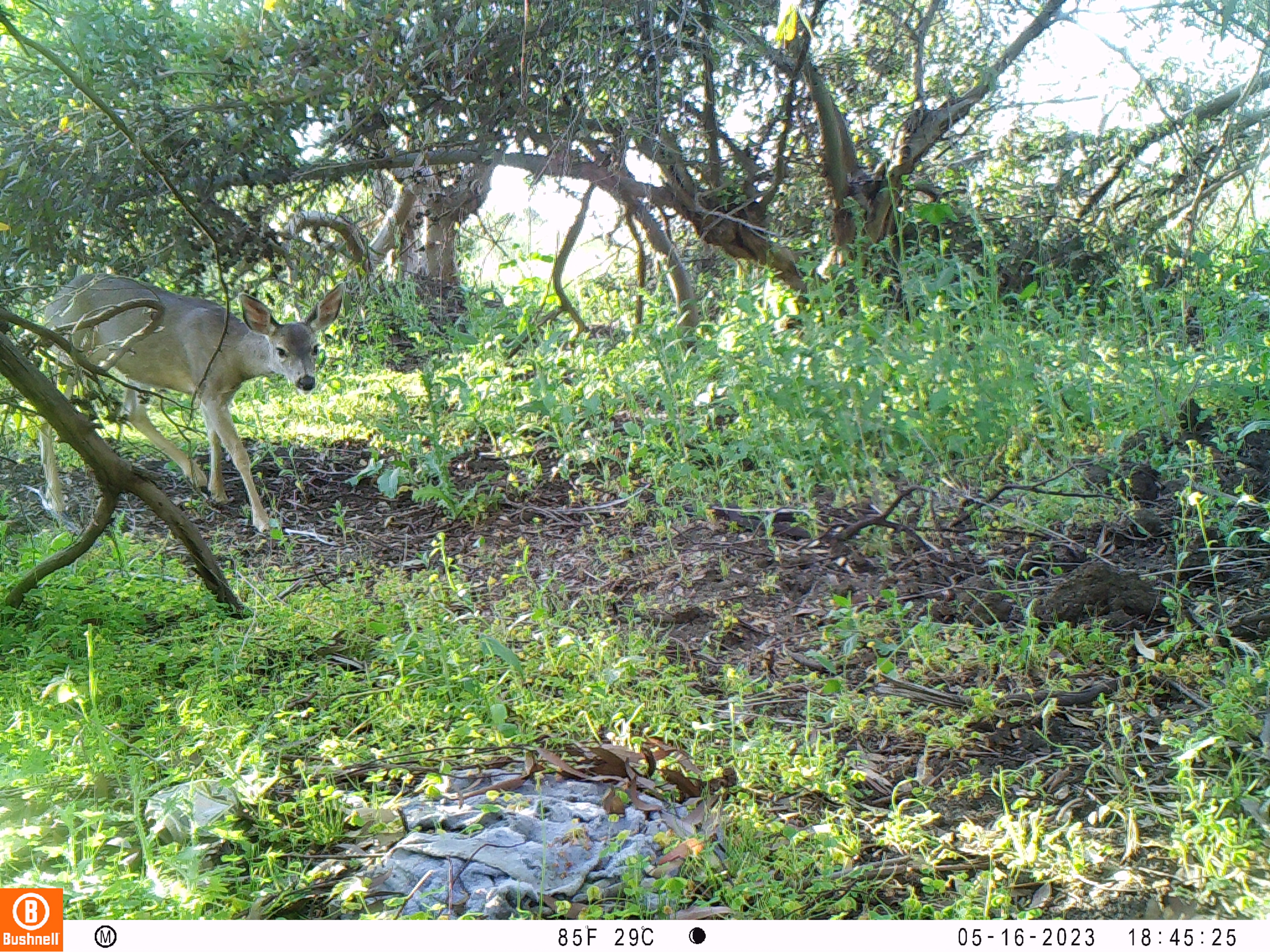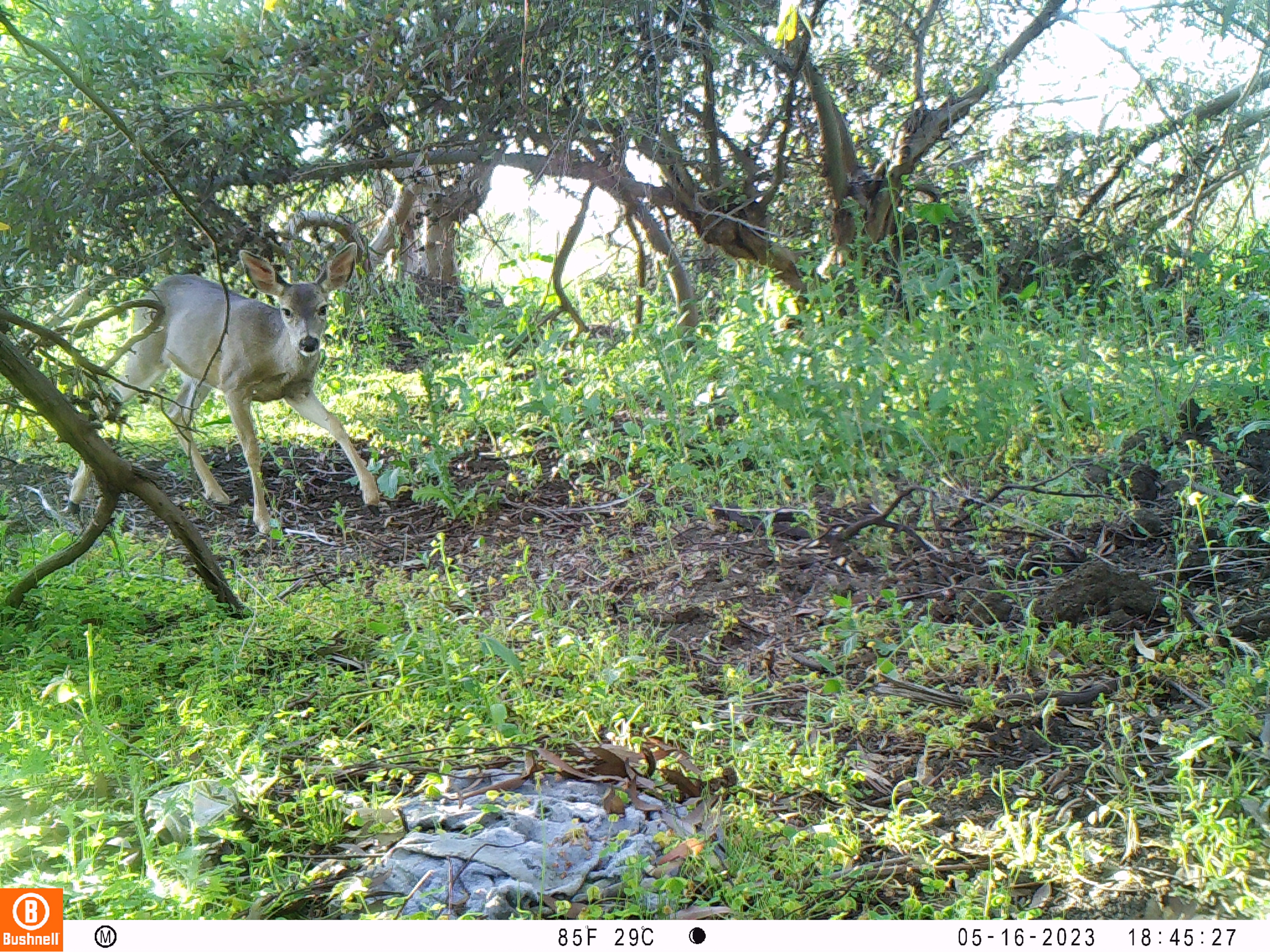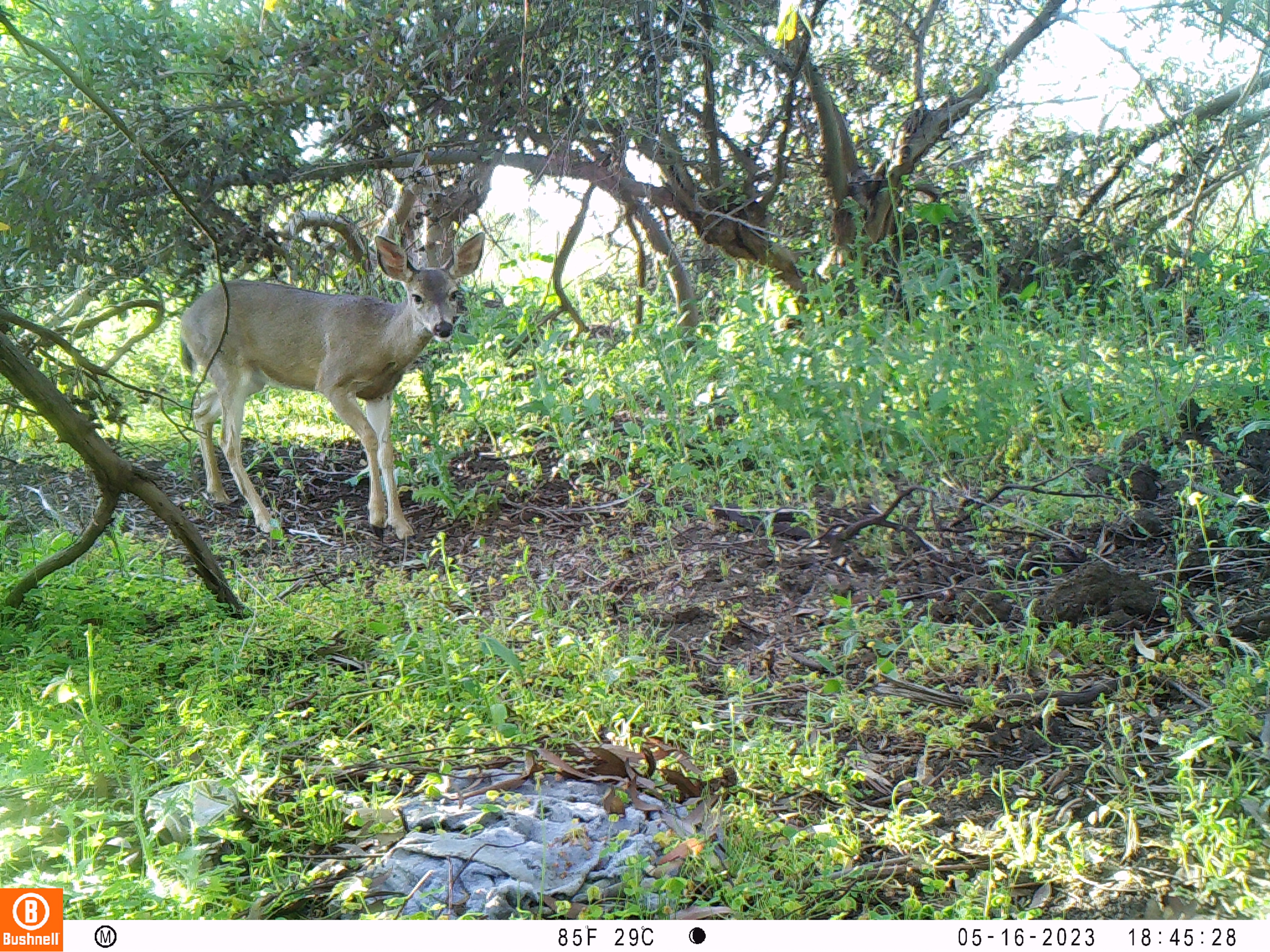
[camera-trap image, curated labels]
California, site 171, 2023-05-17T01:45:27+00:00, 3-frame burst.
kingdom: Animalia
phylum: Chordata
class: Mammalia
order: Artiodactyla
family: Cervidae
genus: Odocoileus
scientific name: Odocoileus hemionus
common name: mule deer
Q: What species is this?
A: Mule deer (Odocoileus hemionus).